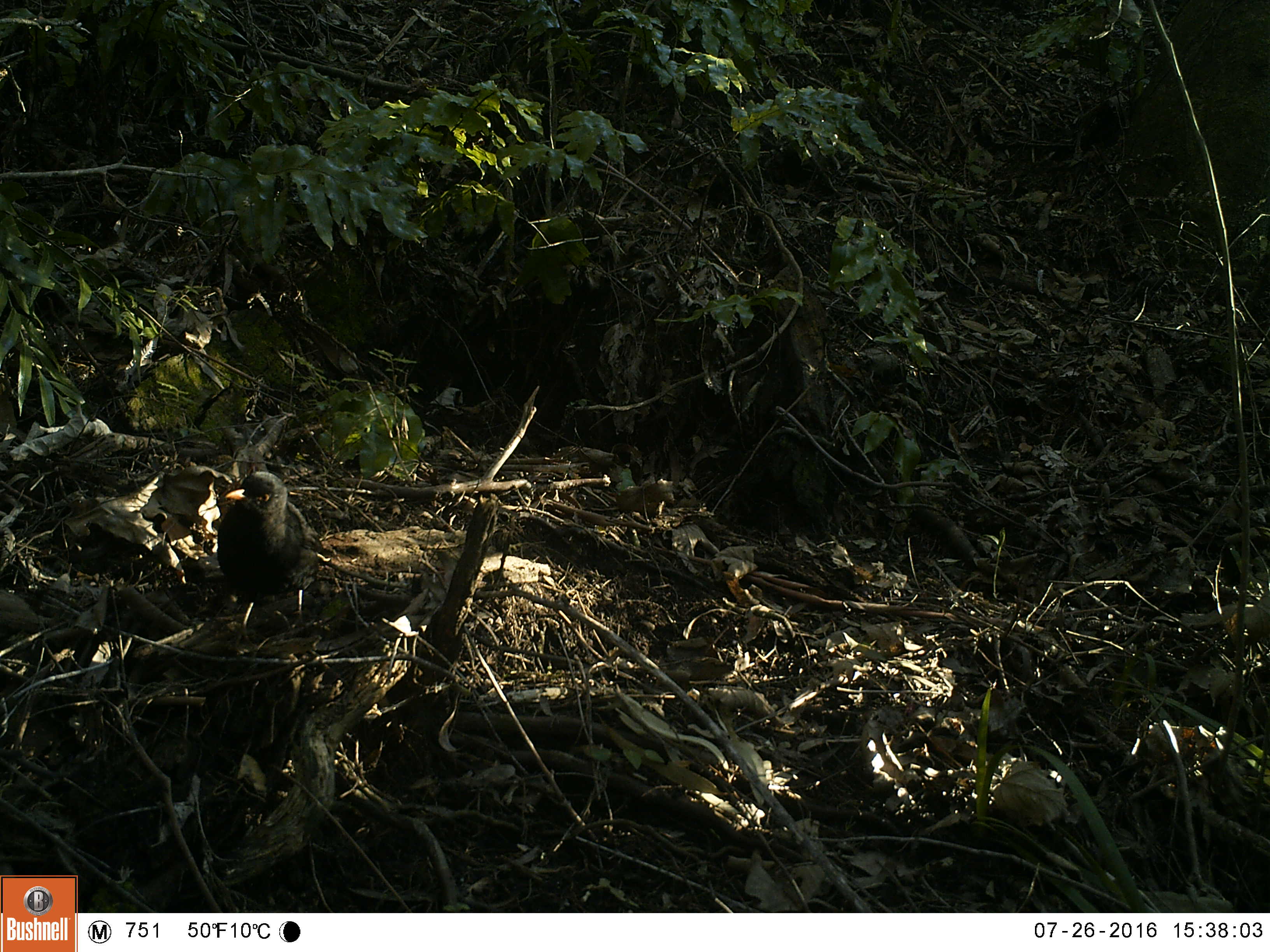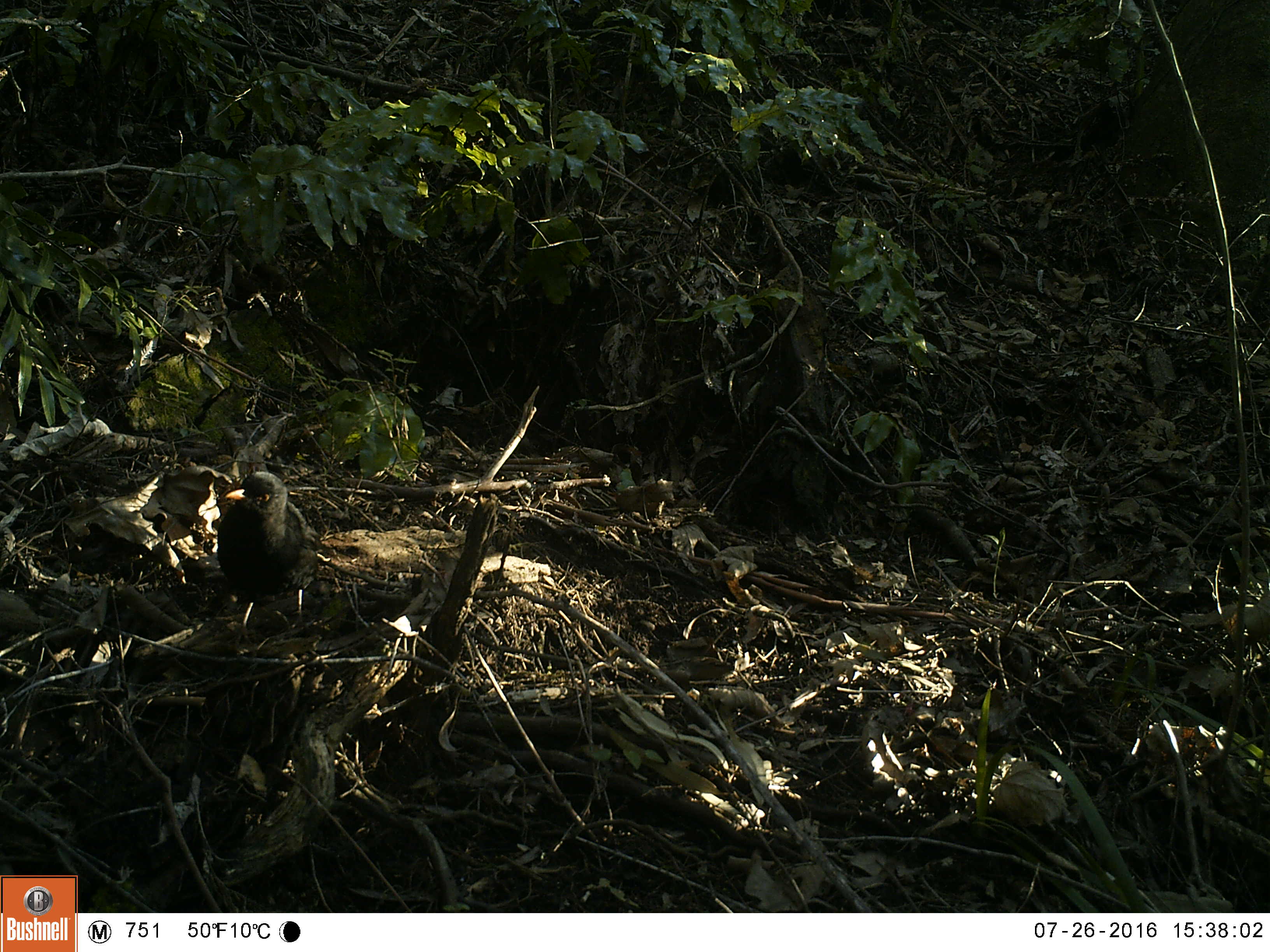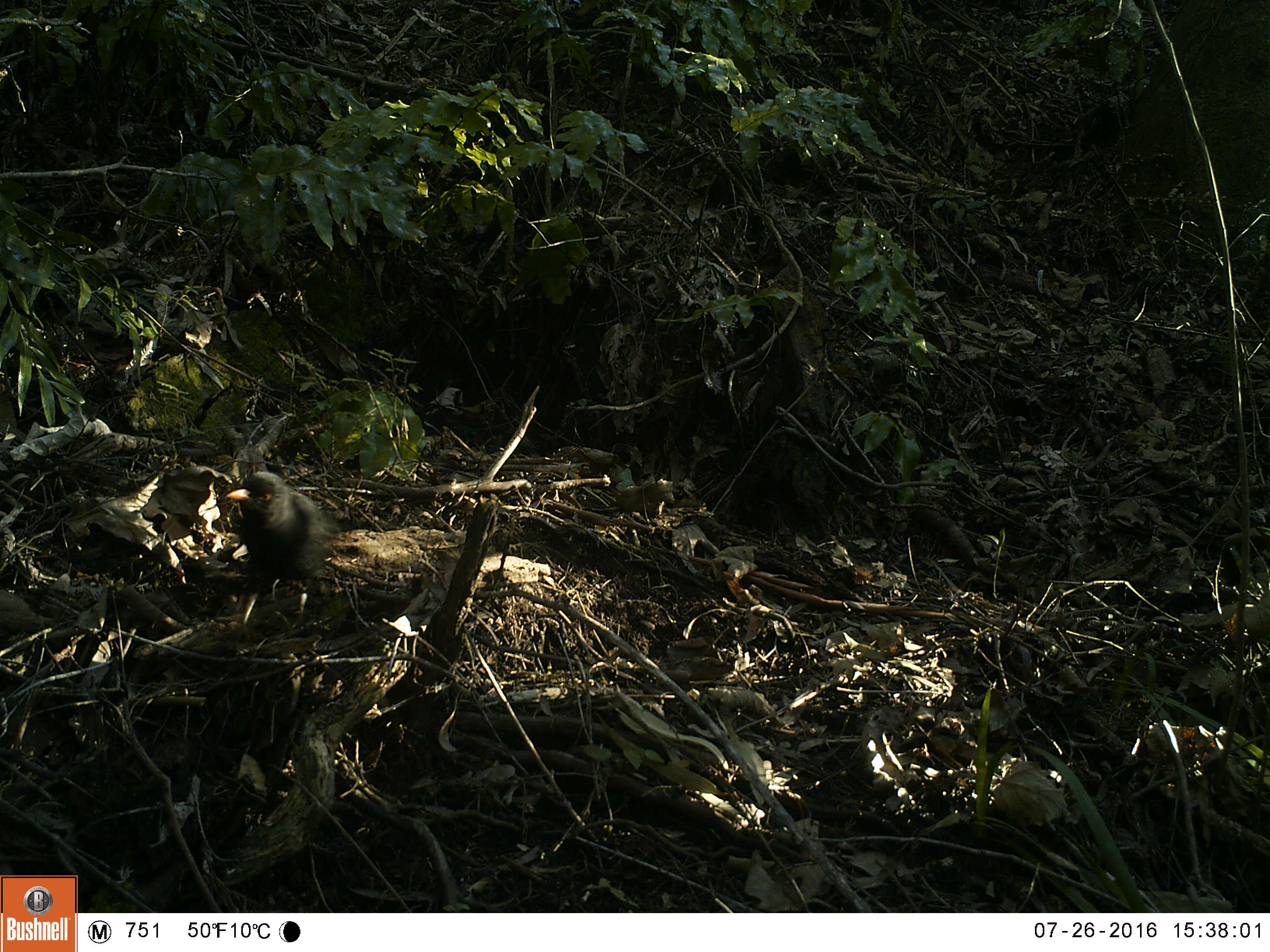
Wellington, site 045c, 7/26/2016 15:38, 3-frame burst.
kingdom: Animalia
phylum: Chordata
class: Aves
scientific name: Aves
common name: bird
Bird (Aves).